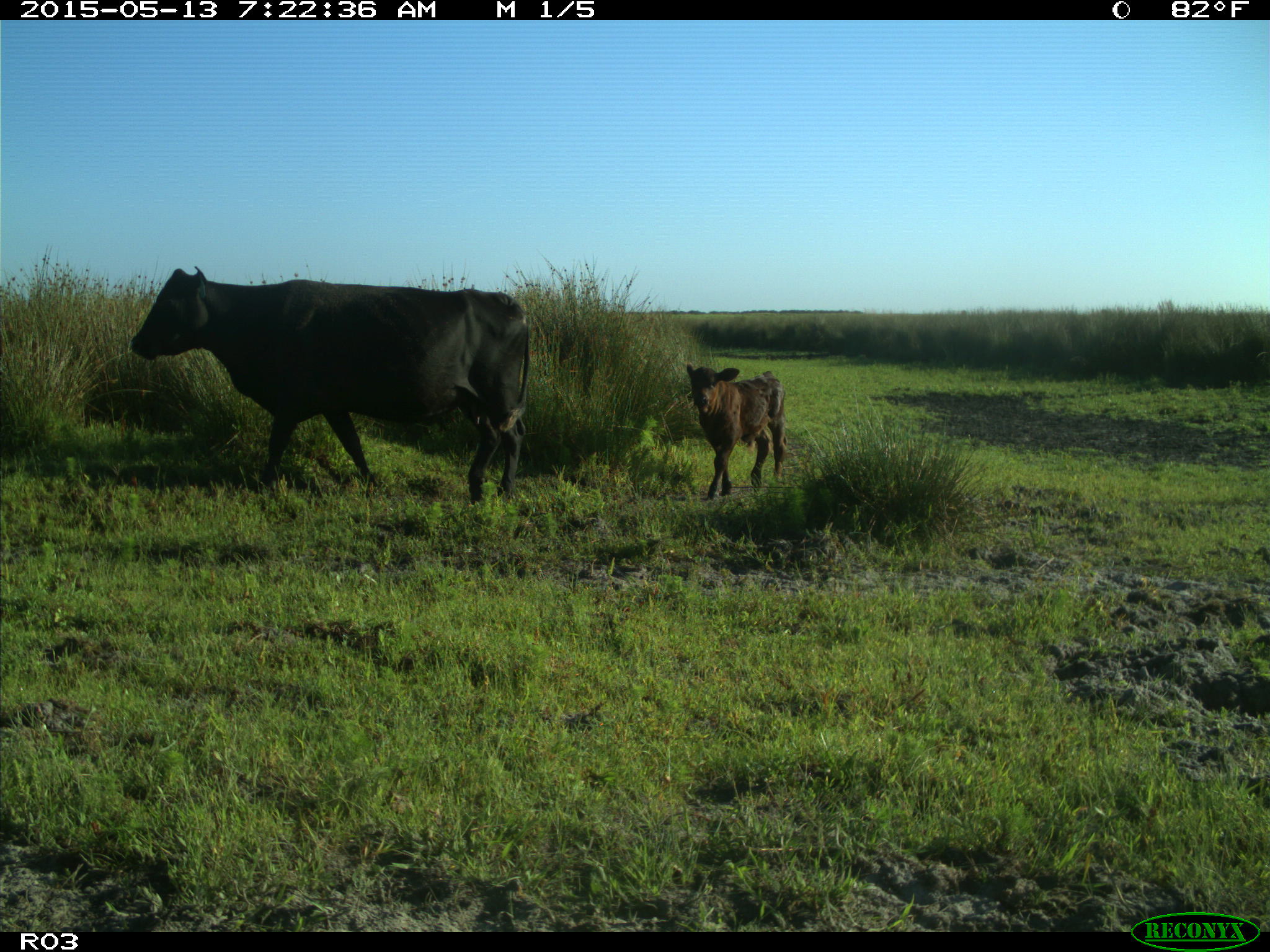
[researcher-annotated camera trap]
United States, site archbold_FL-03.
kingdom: Animalia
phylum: Chordata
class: Mammalia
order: Artiodactyla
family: Bovidae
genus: Bos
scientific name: Bos taurus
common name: domestic cow